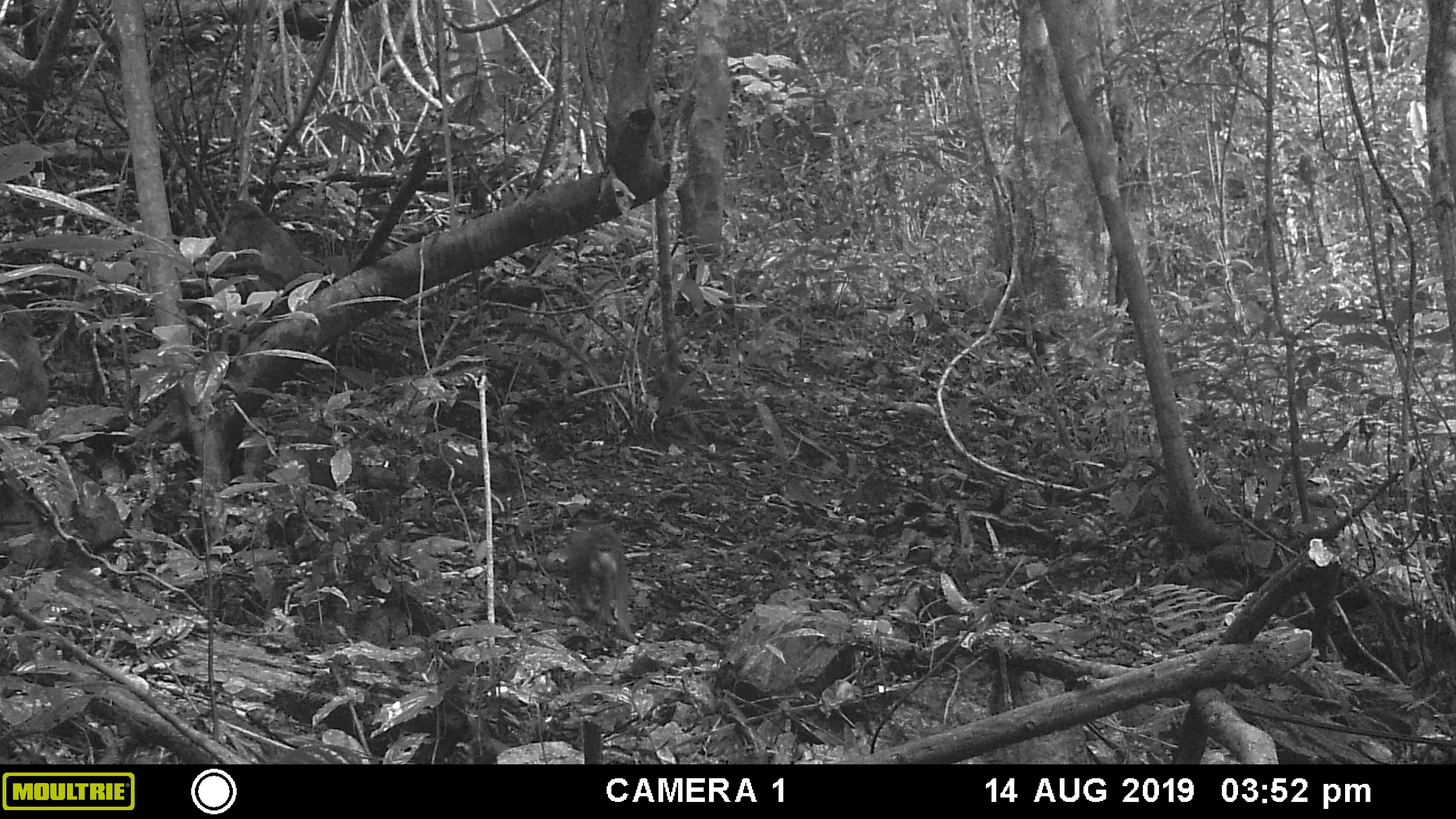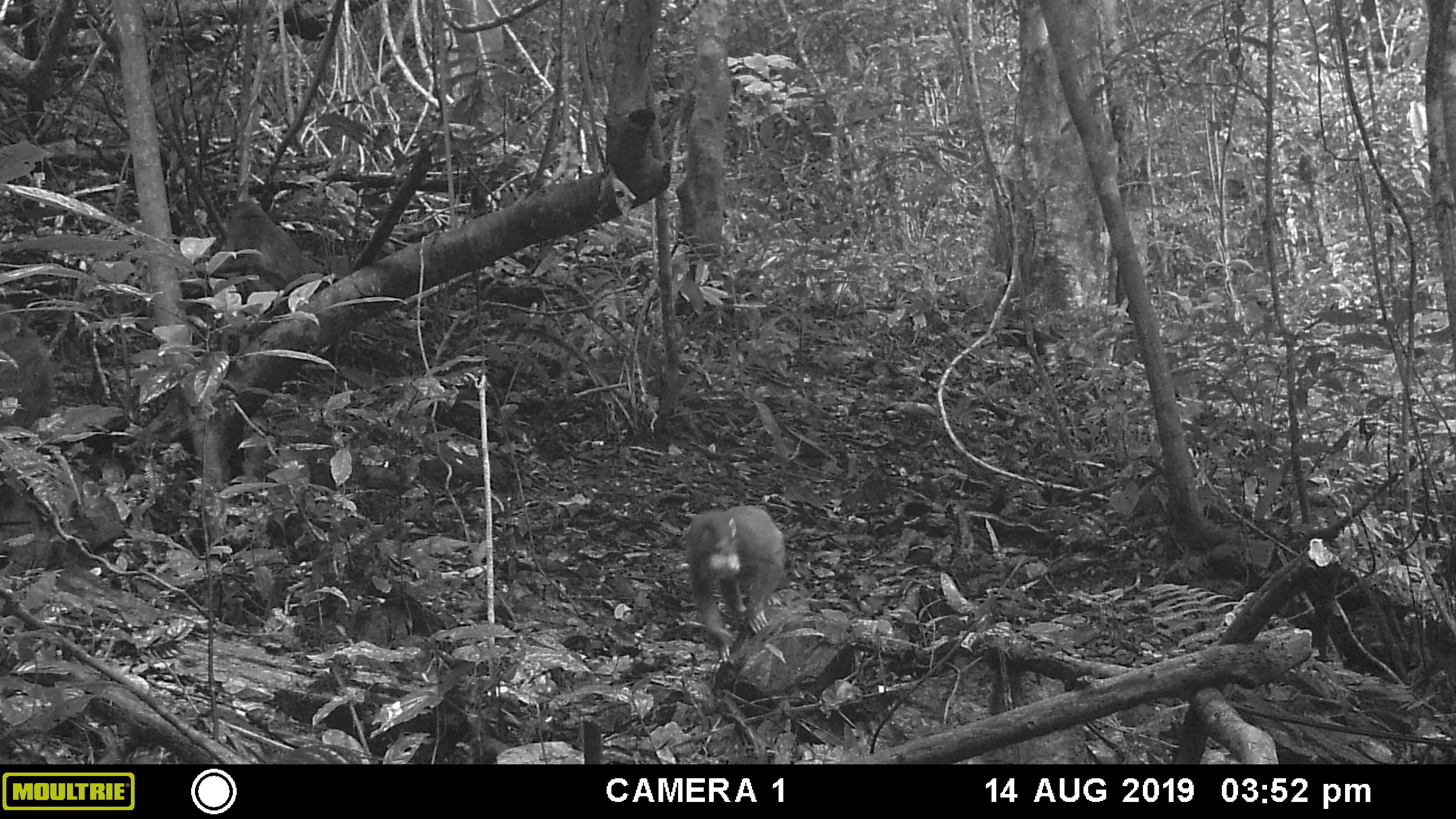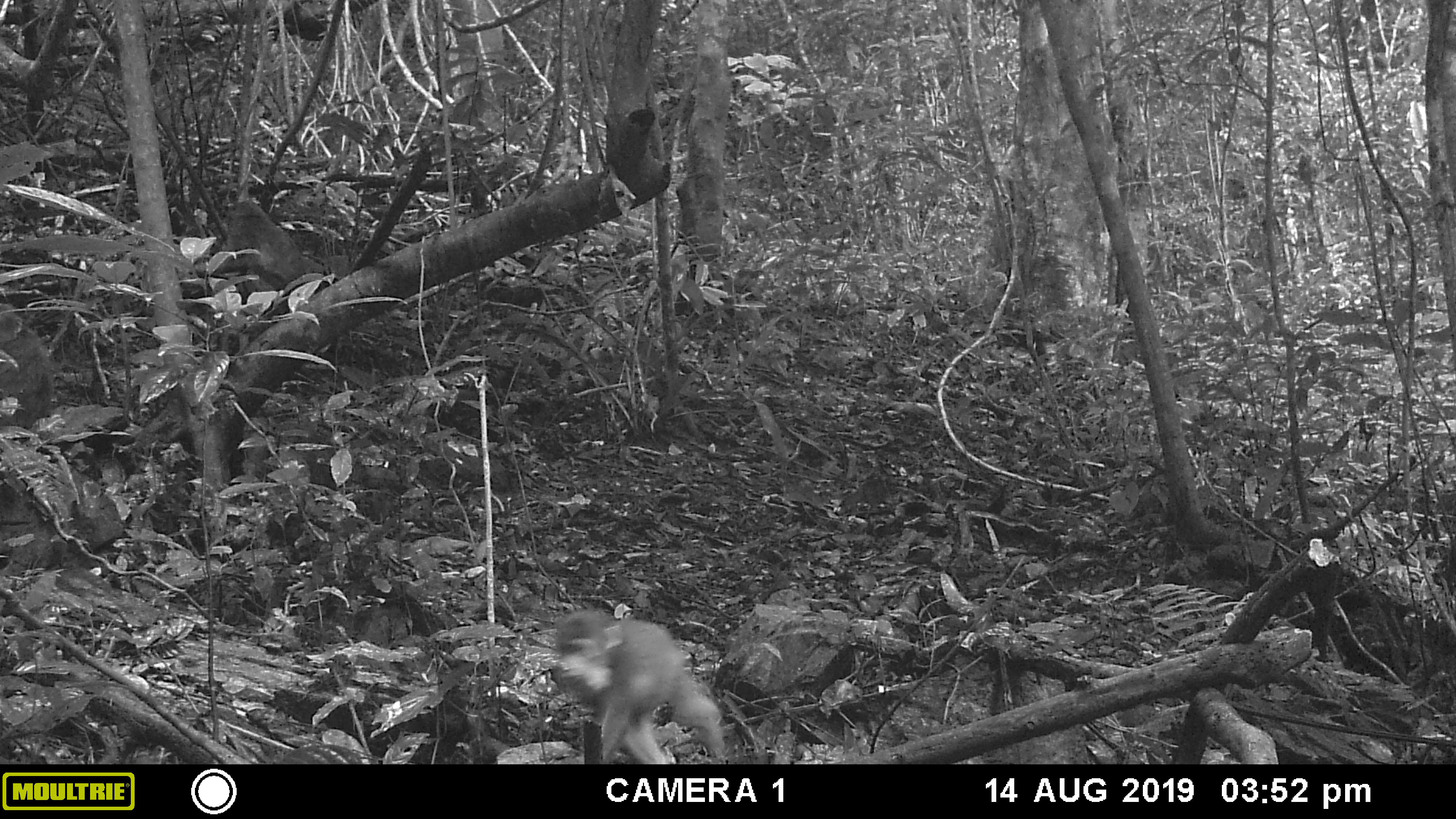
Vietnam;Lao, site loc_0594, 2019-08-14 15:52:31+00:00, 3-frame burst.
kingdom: Animalia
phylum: Chordata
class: Mammalia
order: Primates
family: Cercopithecidae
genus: Macaca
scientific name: Macaca arctoides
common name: stump-tailed macaque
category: stump tailed macaque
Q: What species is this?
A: Stump tailed macaque (stump-tailed macaque) (Macaca arctoides).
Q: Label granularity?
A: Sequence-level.